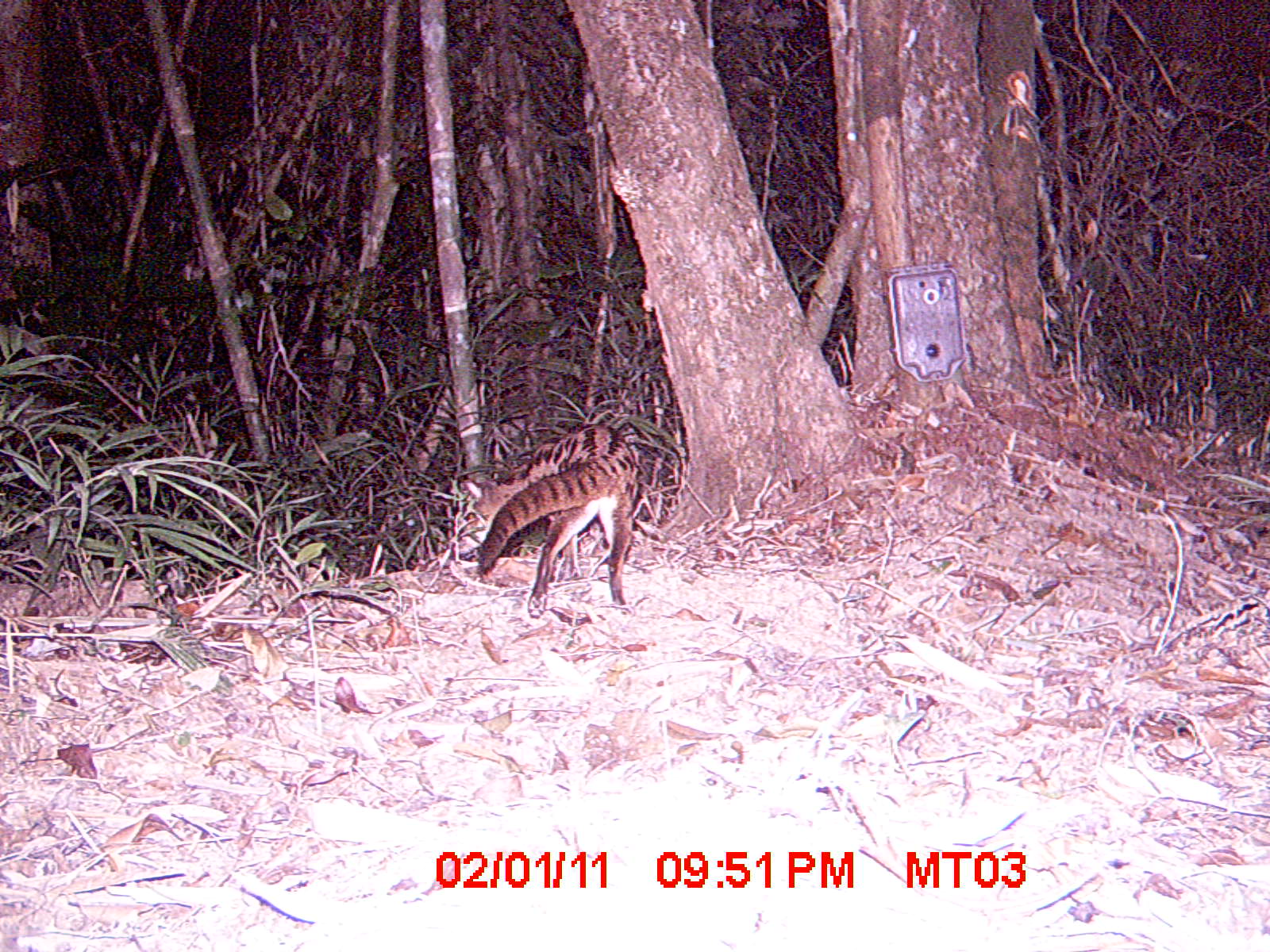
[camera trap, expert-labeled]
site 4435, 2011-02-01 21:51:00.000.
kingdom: Animalia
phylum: Chordata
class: Mammalia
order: Carnivora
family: Eupleridae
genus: Fossa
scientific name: Fossa fossana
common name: fanaloka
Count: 1.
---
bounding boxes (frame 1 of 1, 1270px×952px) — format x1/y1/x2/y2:
fossa fossana: 438/413/657/626